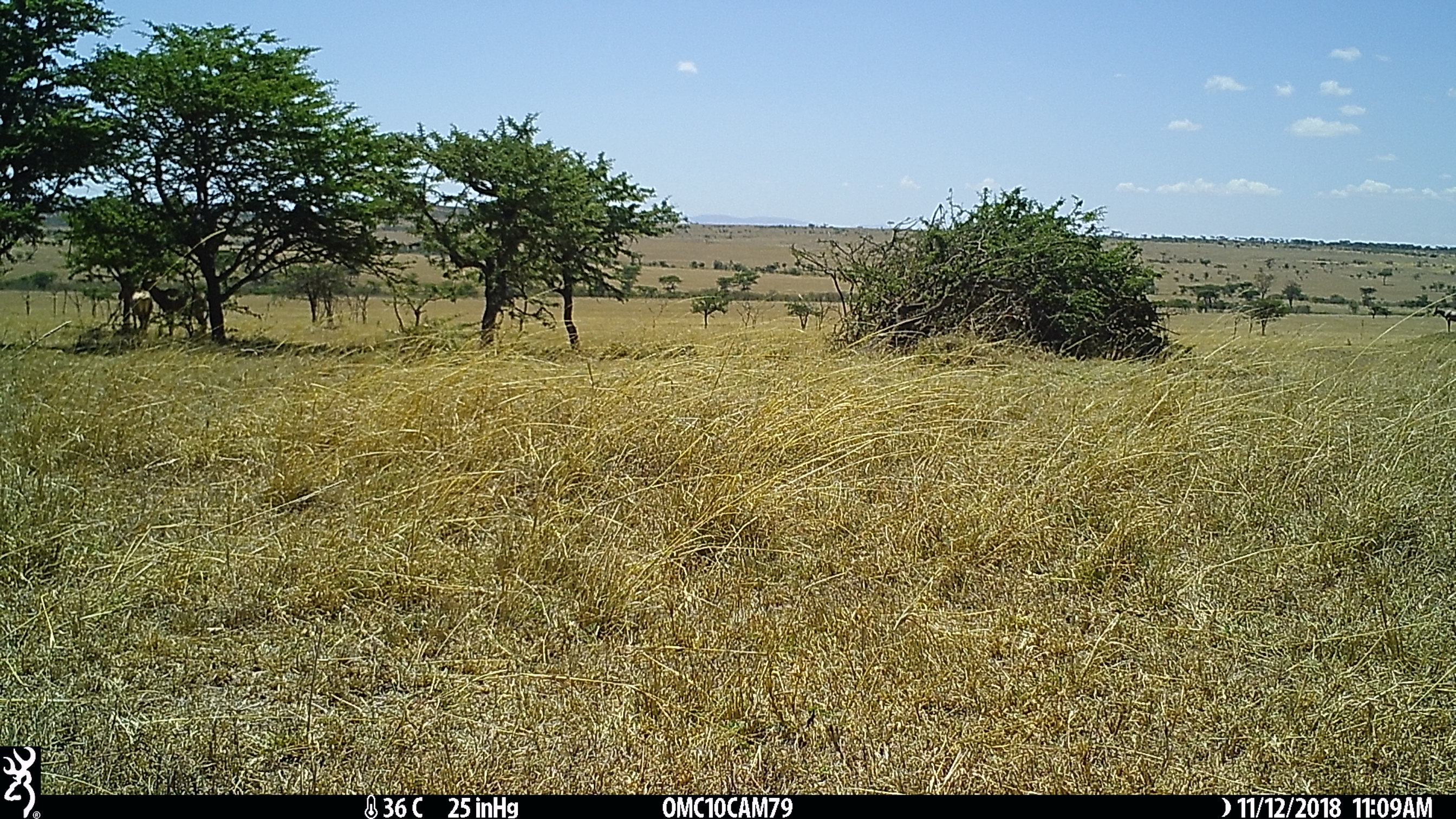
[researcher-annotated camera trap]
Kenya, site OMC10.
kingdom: Animalia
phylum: Chordata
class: Mammalia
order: Artiodactyla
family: Bovidae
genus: Damaliscus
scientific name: Damaliscus lunatus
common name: topi